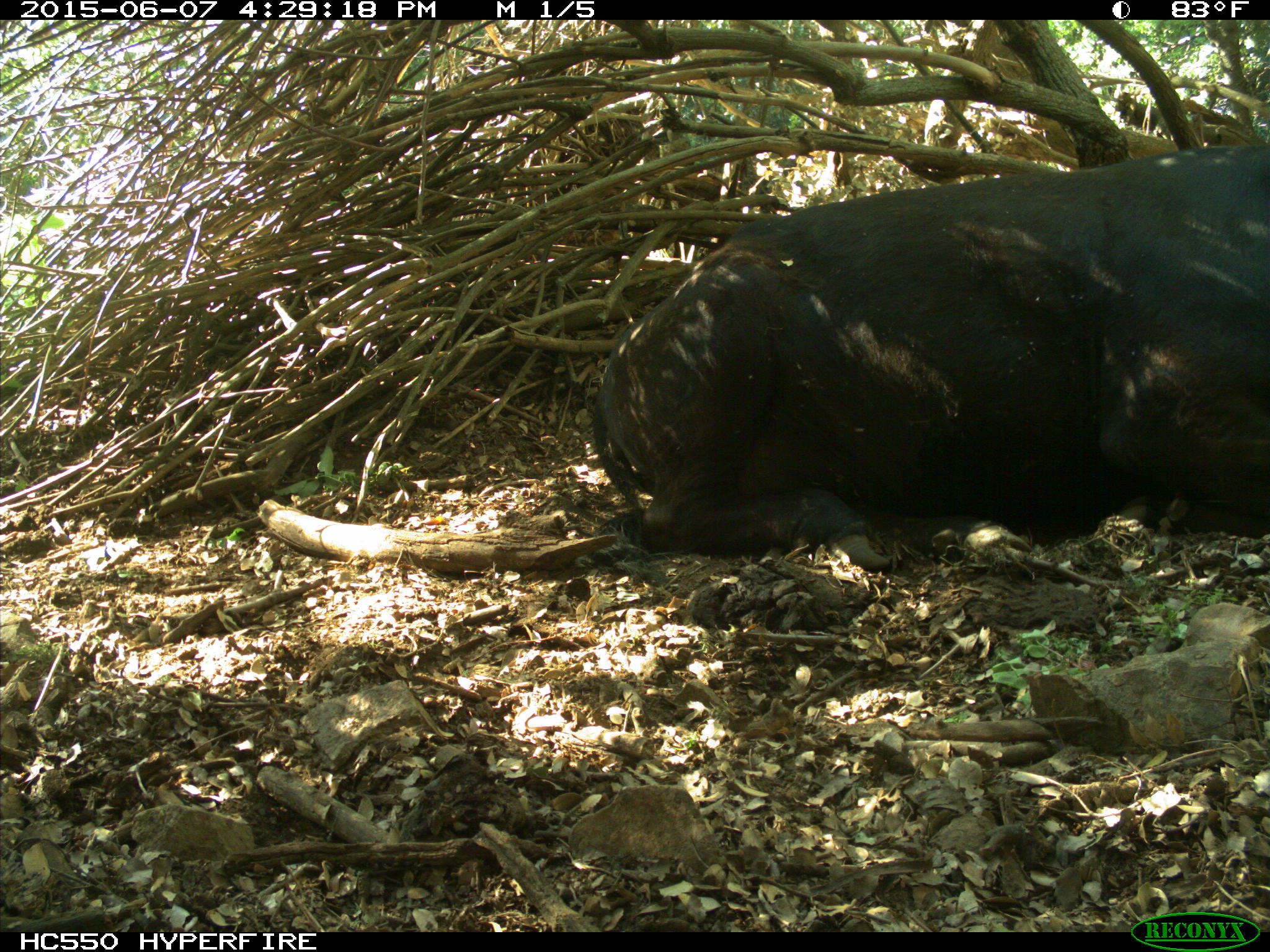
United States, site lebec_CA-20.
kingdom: Animalia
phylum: Chordata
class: Mammalia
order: Artiodactyla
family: Bovidae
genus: Bos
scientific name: Bos taurus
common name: domestic cow